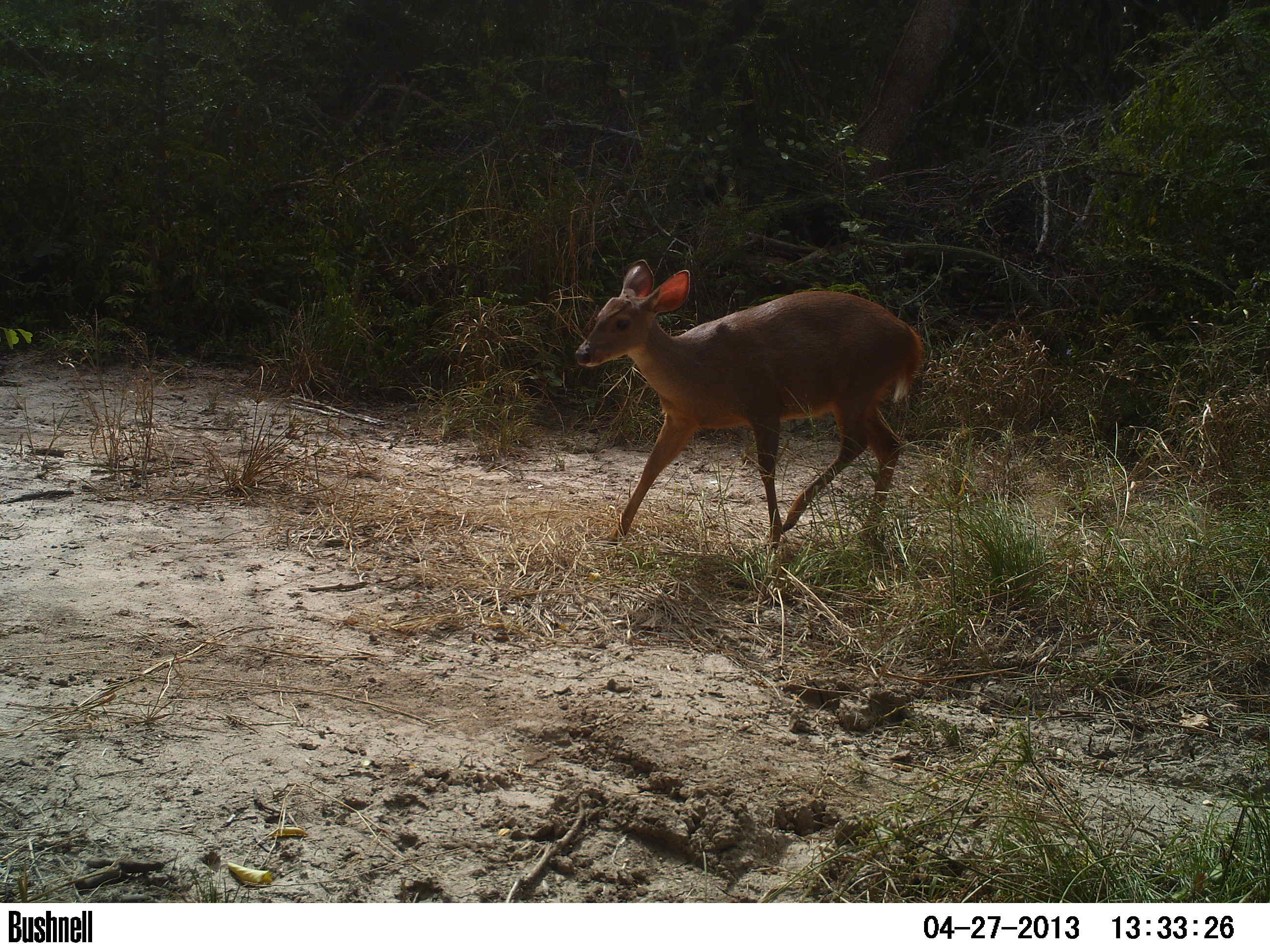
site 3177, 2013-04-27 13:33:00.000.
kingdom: Animalia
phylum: Chordata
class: Mammalia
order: Artiodactyla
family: Cervidae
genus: Mazama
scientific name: Mazama gouazoubira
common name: gray brocket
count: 1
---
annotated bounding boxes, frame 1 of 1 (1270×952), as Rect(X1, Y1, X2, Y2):
mazama gouazoubira: Rect(574, 258, 926, 553)